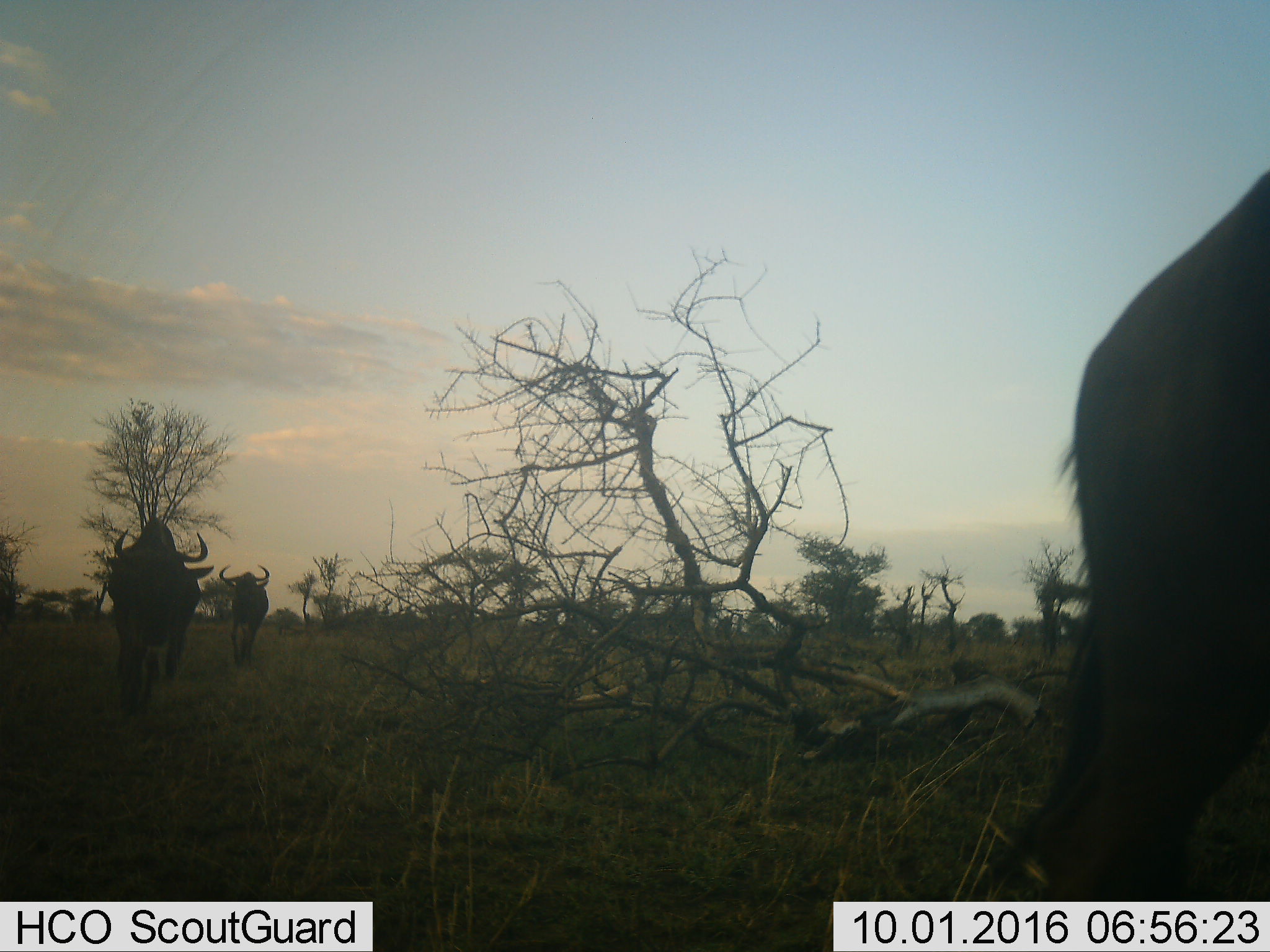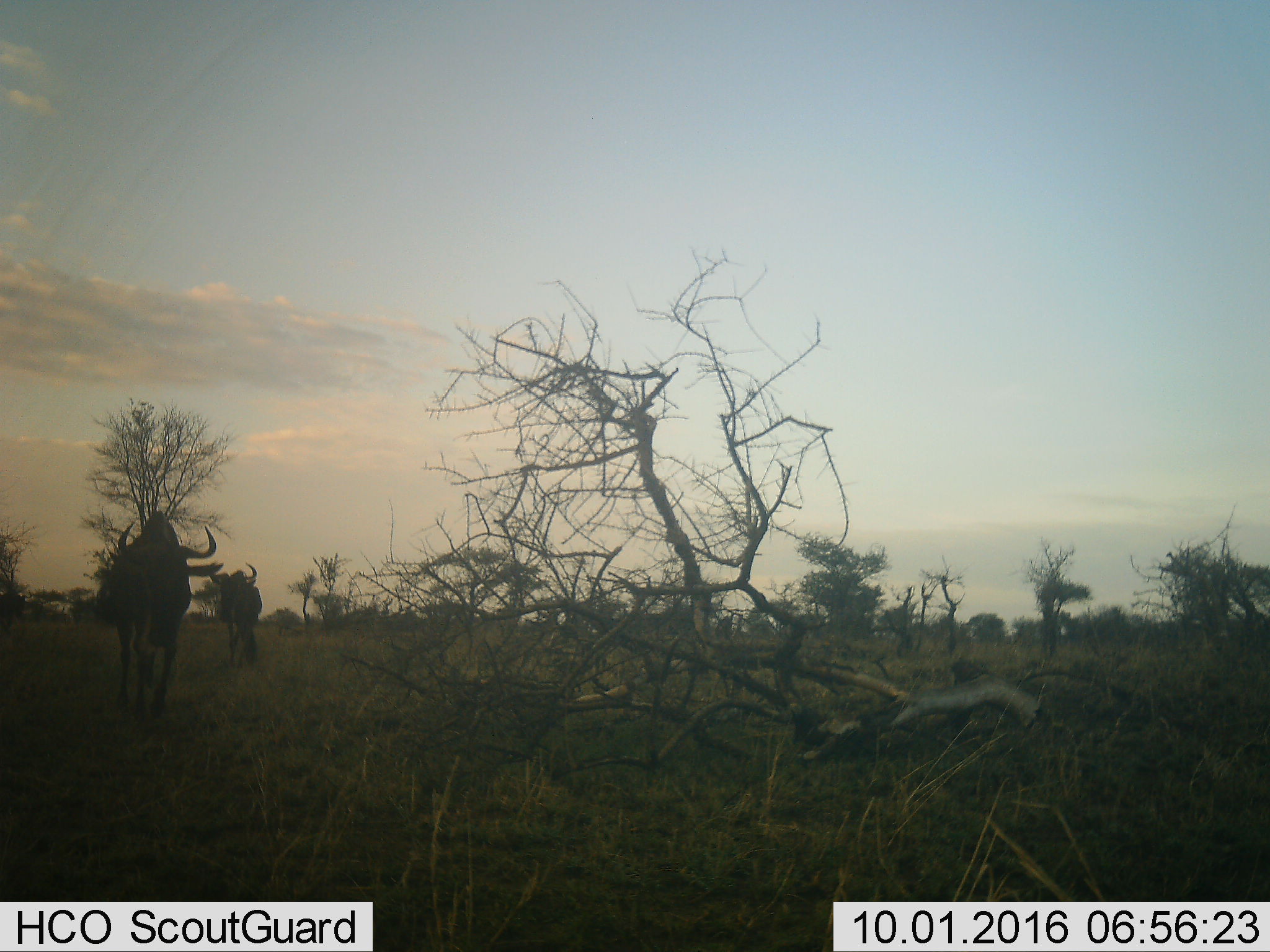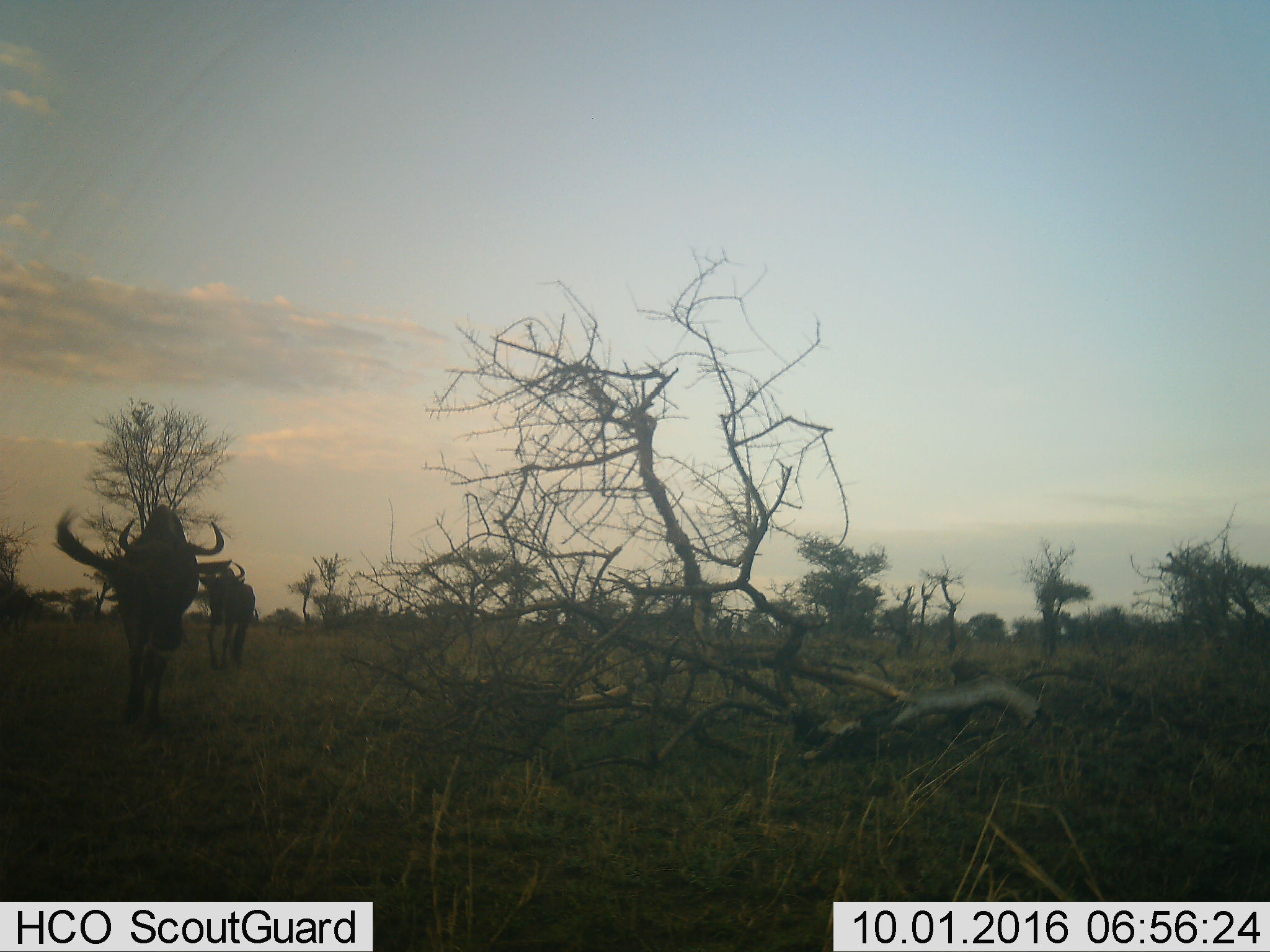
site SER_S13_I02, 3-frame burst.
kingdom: Animalia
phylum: Chordata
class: Mammalia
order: Artiodactyla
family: Bovidae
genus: Connochaetes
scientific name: Connochaetes taurinus taurinus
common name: blue wildebeest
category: wildebeestblue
Wildebeestblue (blue wildebeest) (Connochaetes taurinus taurinus), count 3. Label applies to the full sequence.